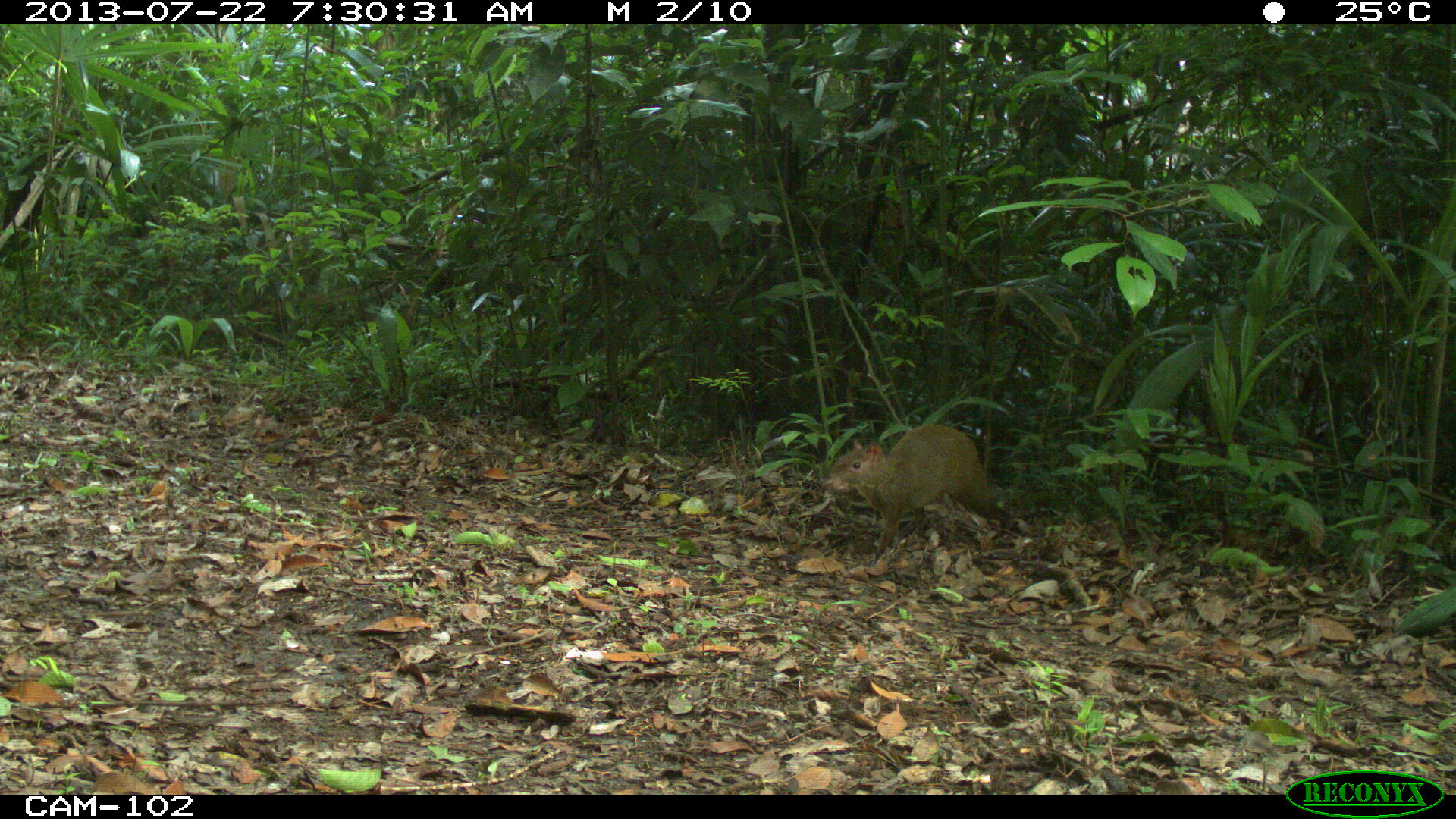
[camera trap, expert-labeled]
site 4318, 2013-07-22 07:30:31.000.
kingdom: Animalia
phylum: Chordata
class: Mammalia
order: Rodentia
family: Dasyproctidae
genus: Dasyprocta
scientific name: Dasyprocta punctata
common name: central american agouti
Dasyprocta punctata (central american agouti), count 1.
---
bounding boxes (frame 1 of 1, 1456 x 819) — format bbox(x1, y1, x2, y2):
dasyprocta punctata: bbox(819, 425, 1009, 555)